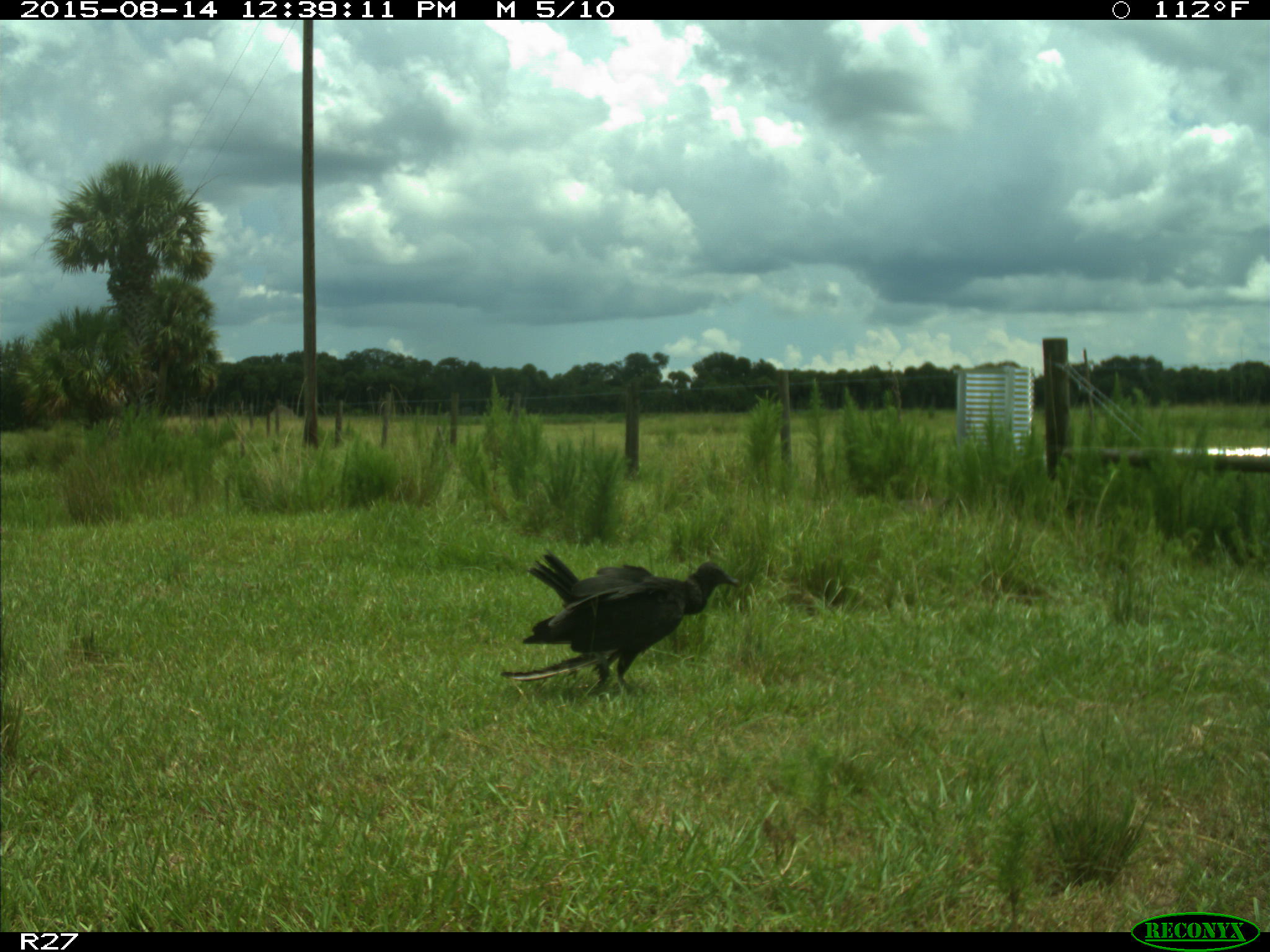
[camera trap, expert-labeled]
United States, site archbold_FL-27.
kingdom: Animalia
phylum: Chordata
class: Aves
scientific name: Aves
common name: birds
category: unidentified bird